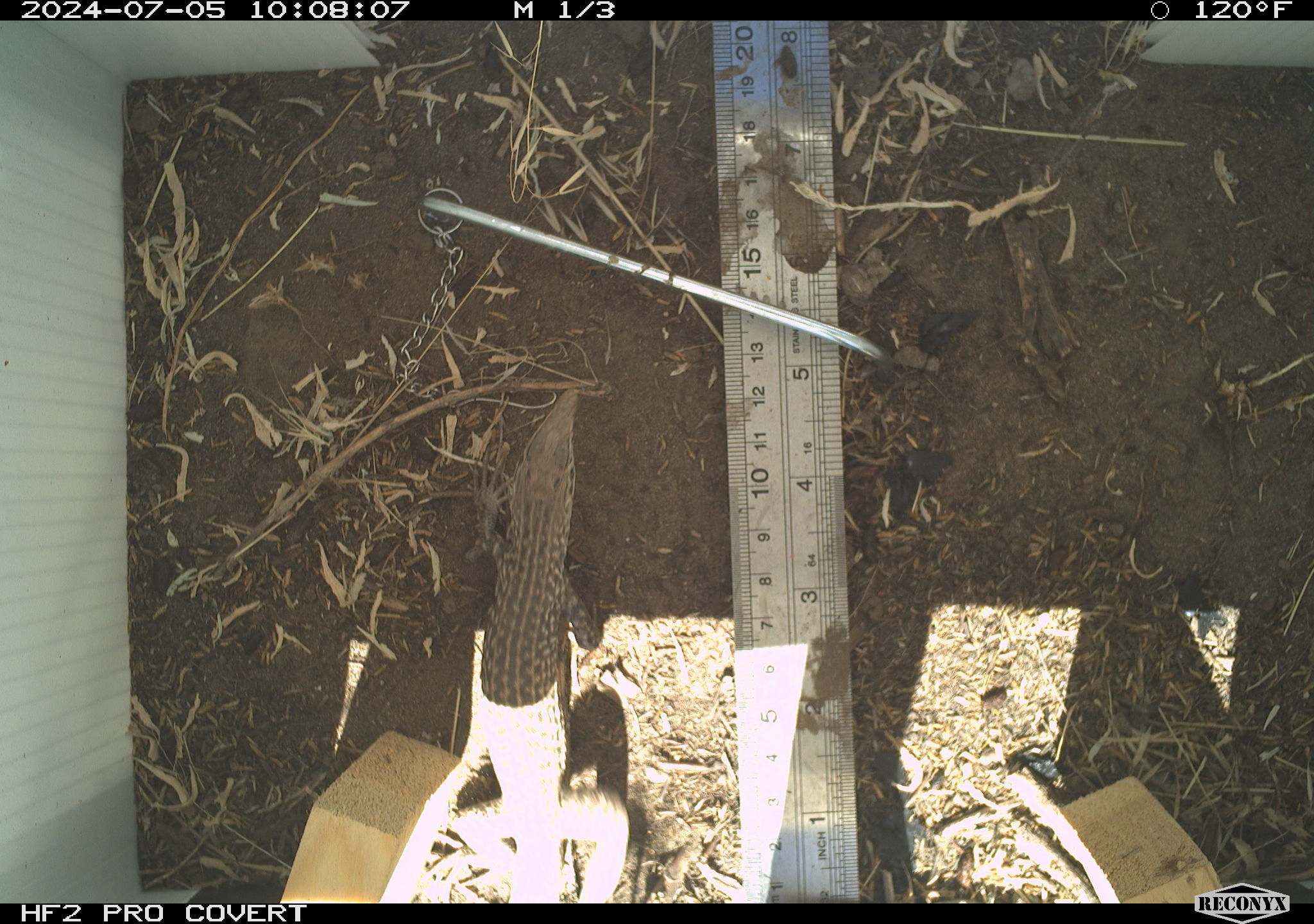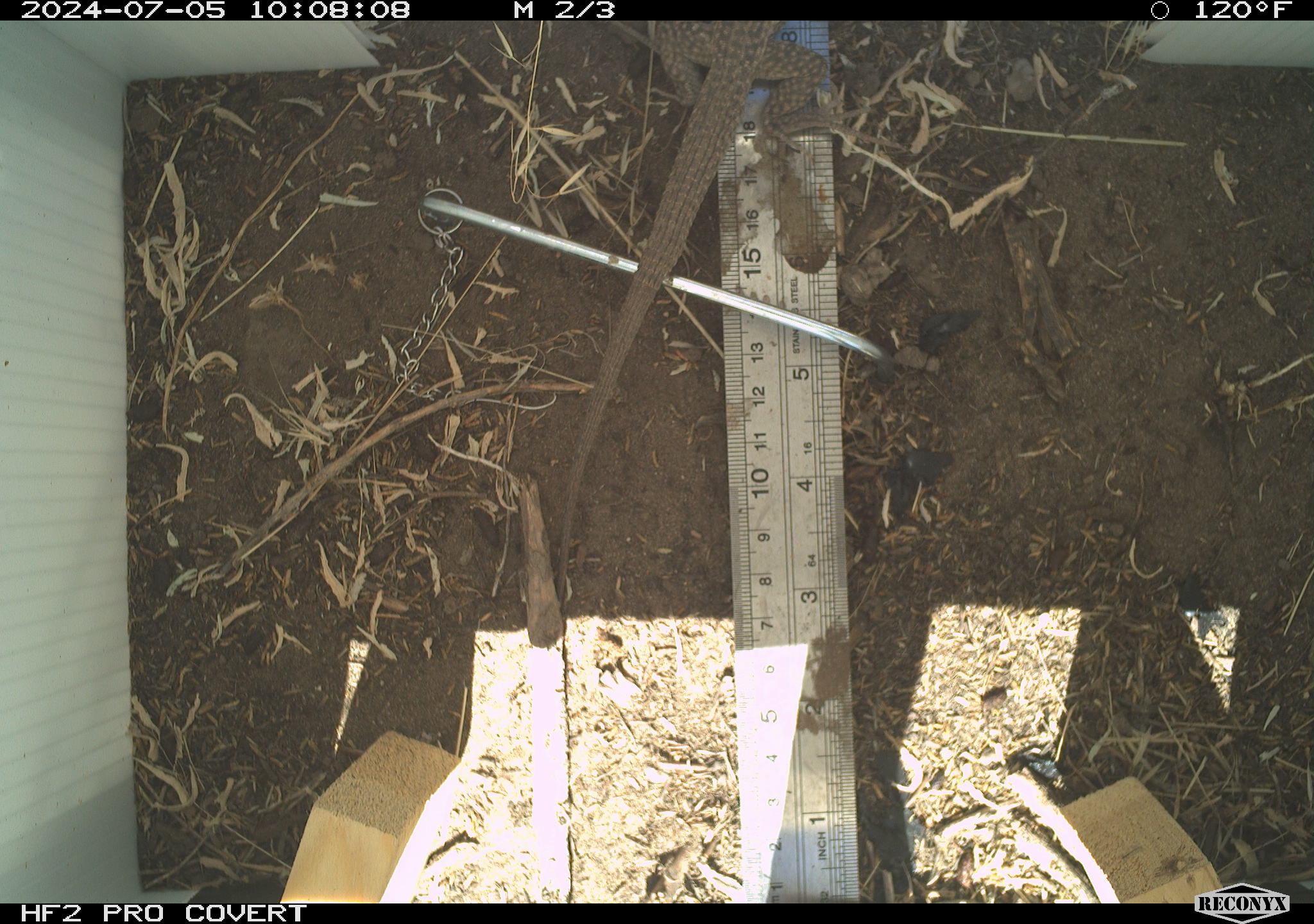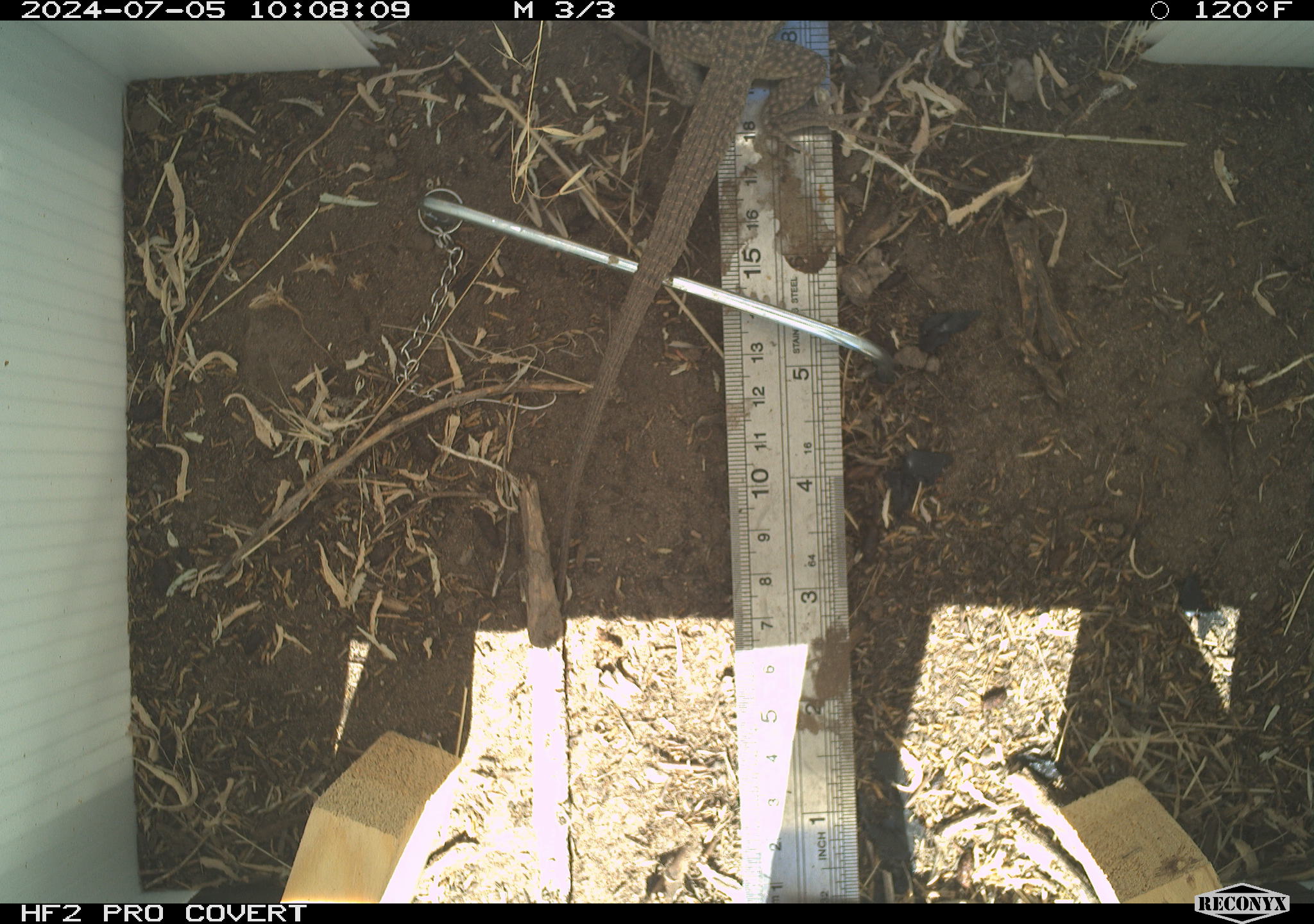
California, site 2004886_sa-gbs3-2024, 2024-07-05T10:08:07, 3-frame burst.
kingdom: Animalia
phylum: Chordata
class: Reptilia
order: Squamata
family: Teiidae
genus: Aspidoscelis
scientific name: Aspidoscelis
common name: whiptail lizards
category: aspidoscelis species